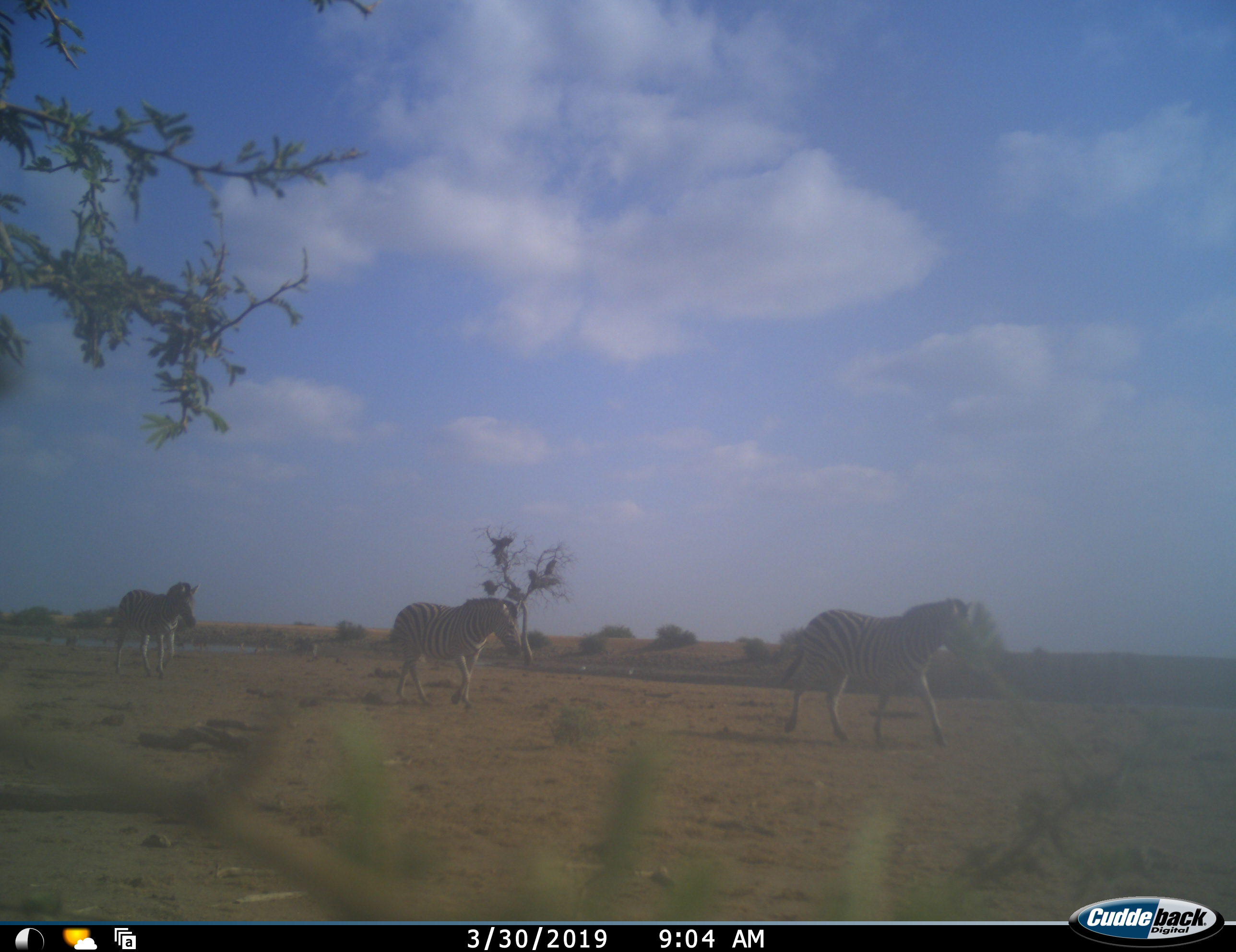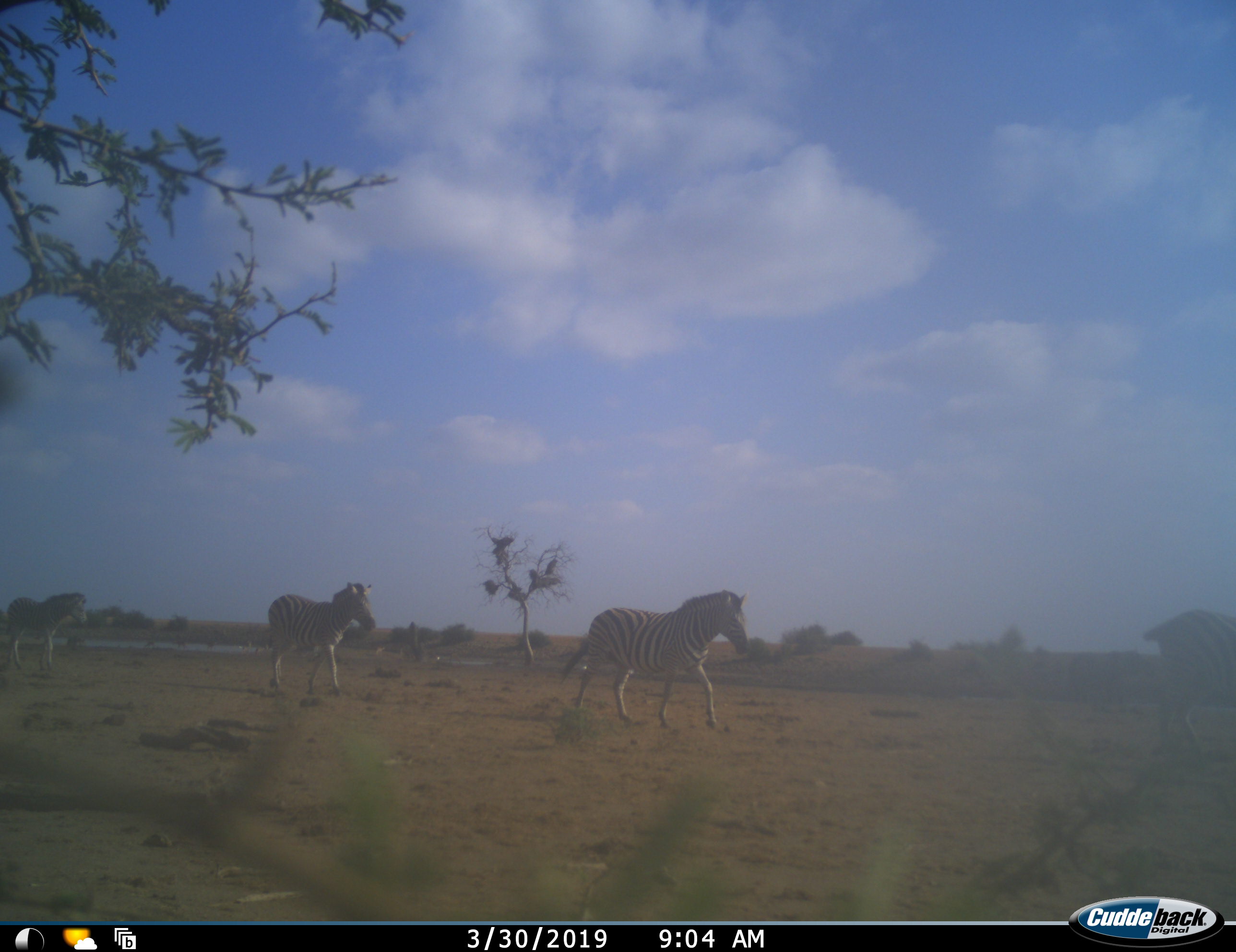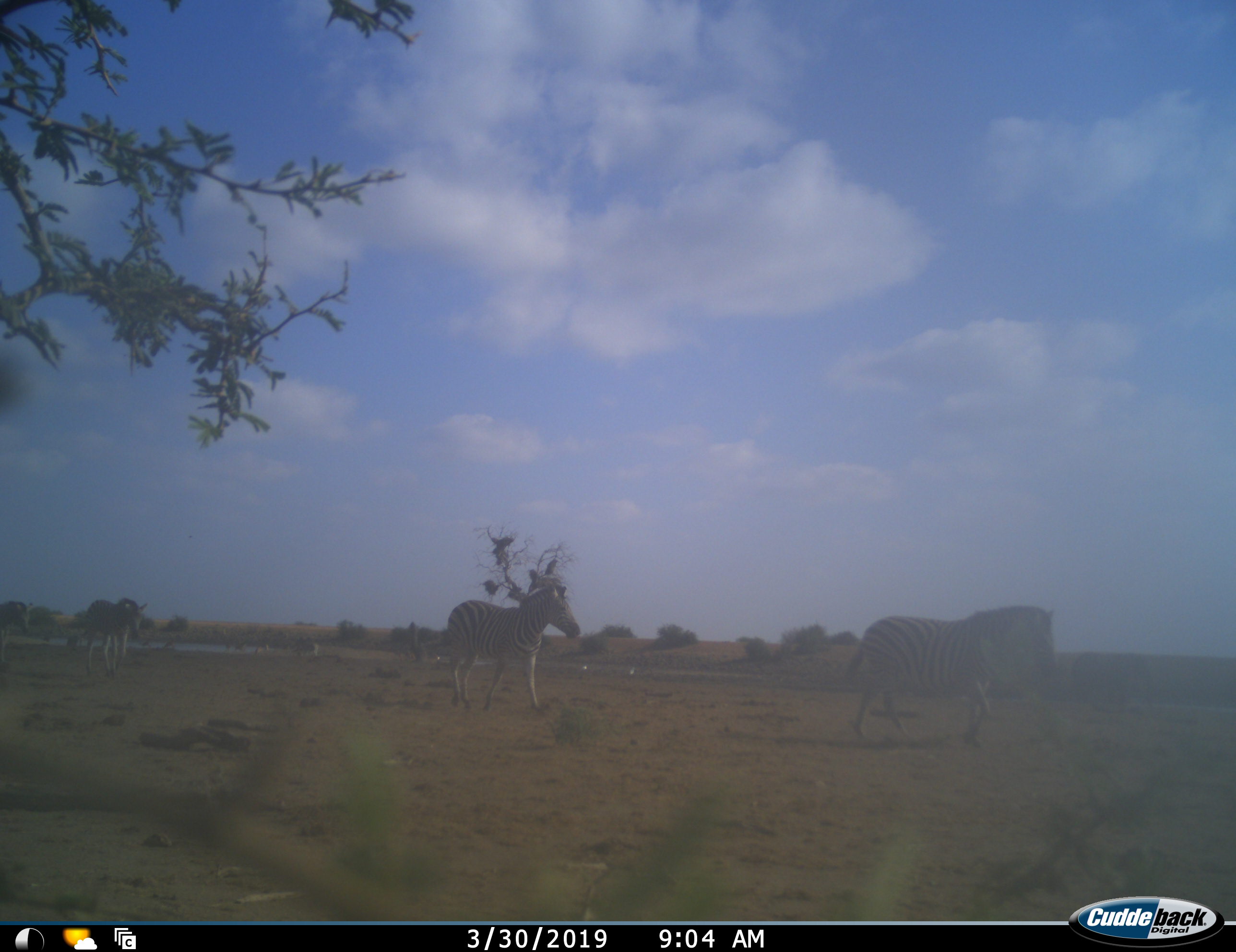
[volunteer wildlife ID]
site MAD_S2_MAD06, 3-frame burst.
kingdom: Animalia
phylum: Chordata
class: Mammalia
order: Perissodactyla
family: Equidae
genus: Equus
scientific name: Equus quagga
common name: plains zebra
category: zebraplains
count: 4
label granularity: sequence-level